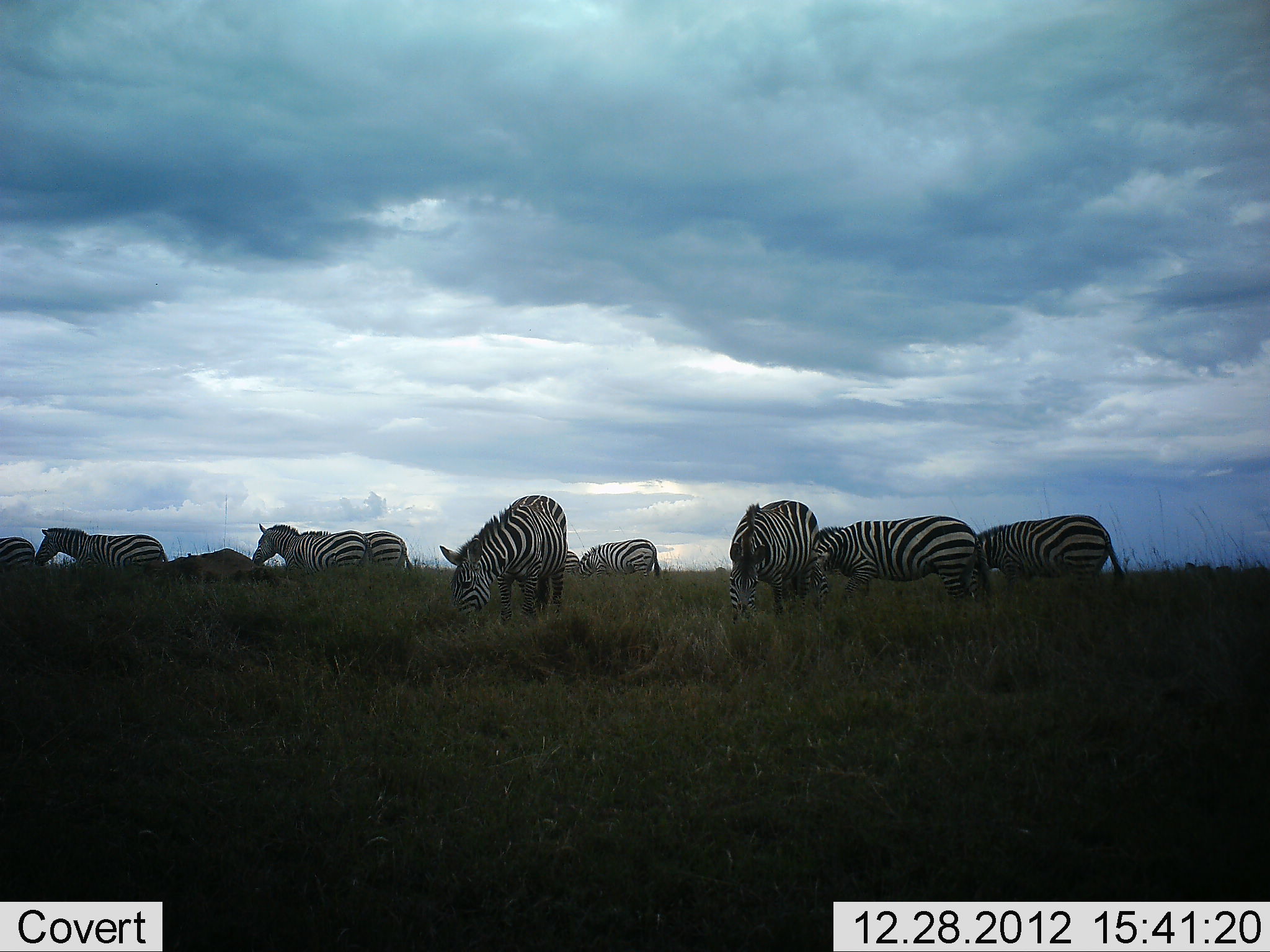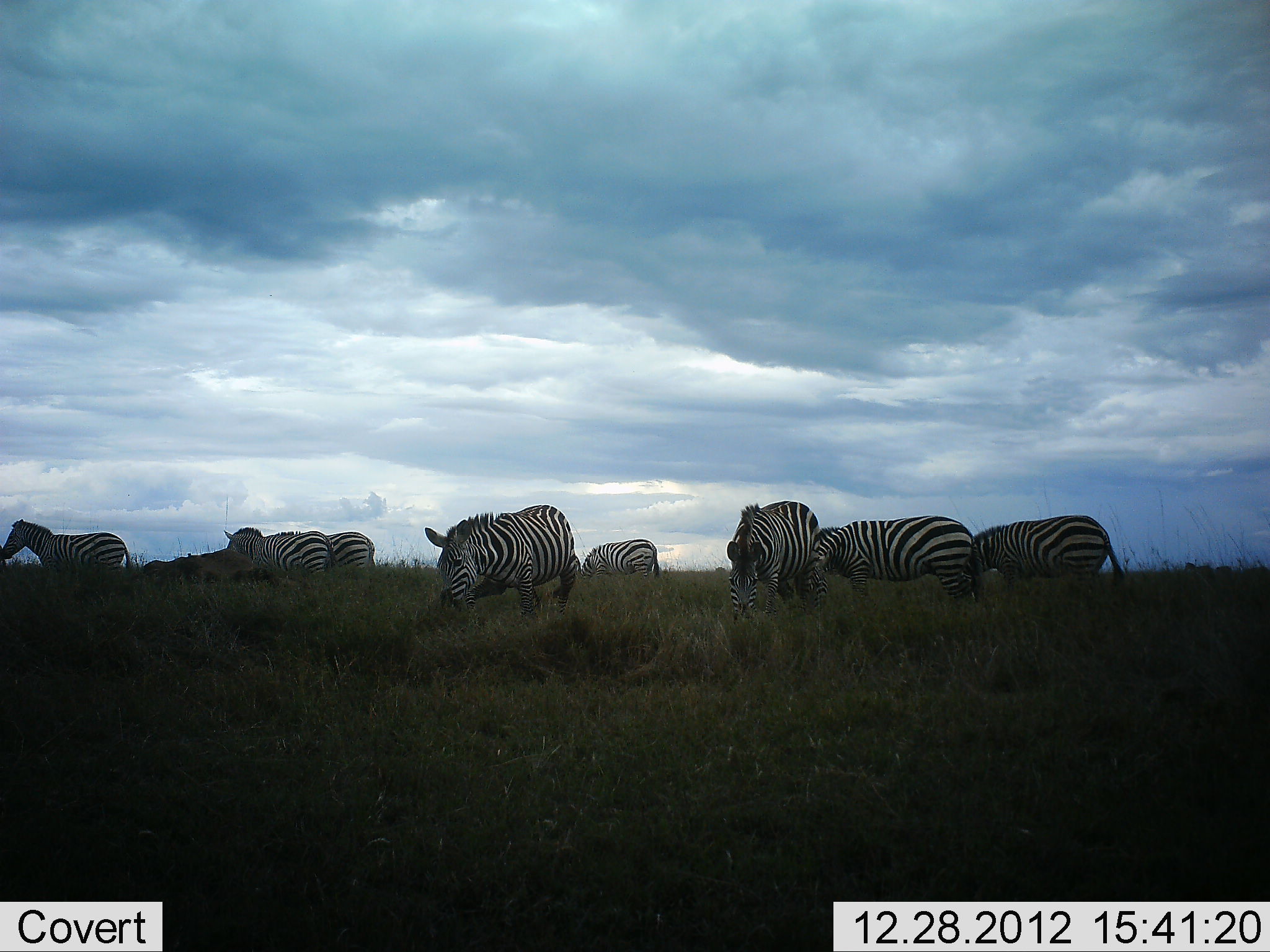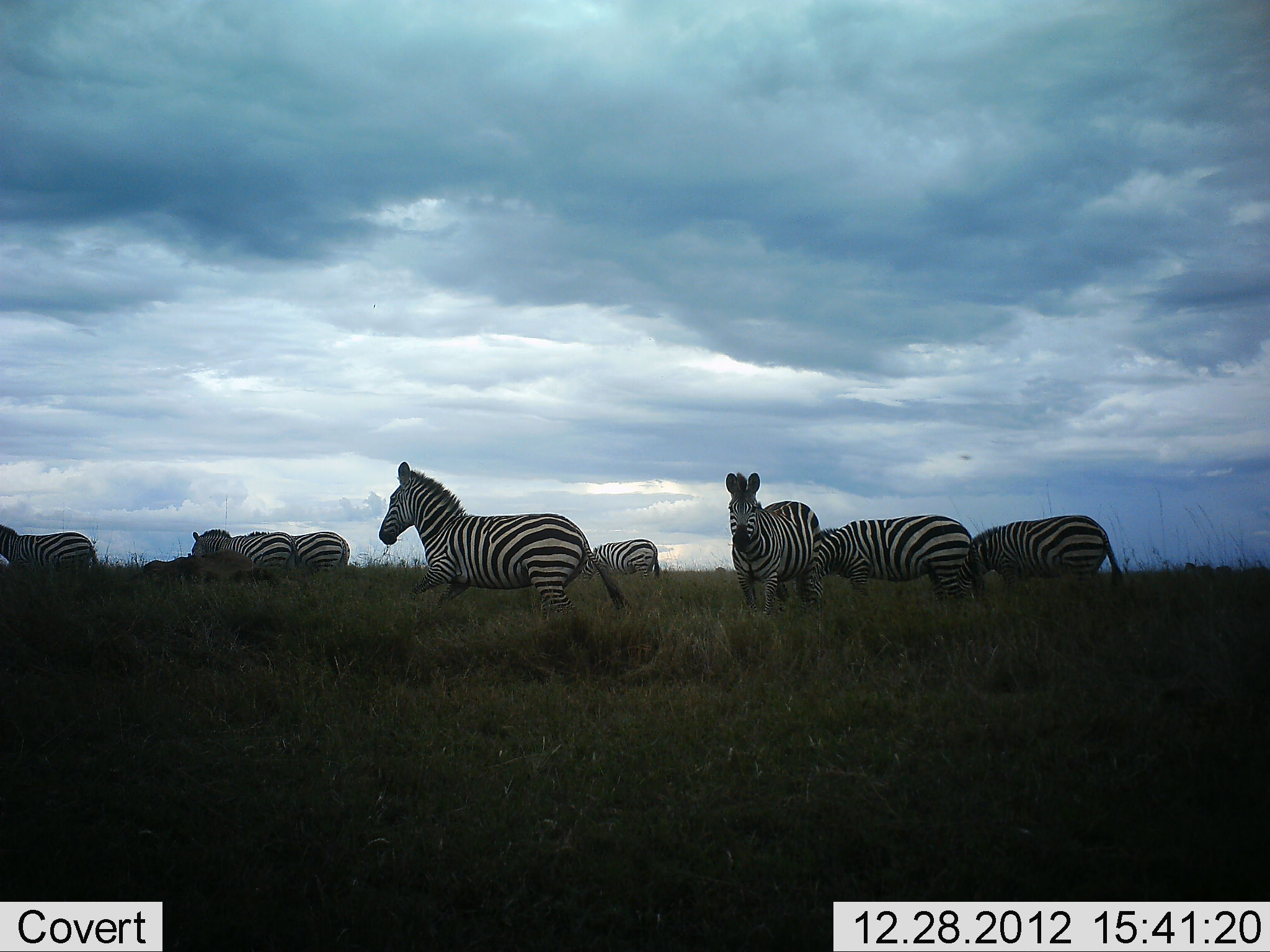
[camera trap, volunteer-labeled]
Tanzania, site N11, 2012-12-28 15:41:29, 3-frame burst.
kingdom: Animalia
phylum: Chordata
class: Mammalia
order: Perissodactyla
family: Equidae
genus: Equus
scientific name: Equus quagga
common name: plains zebra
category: zebra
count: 9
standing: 43%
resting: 0%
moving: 54%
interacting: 0%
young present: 0%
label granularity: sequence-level